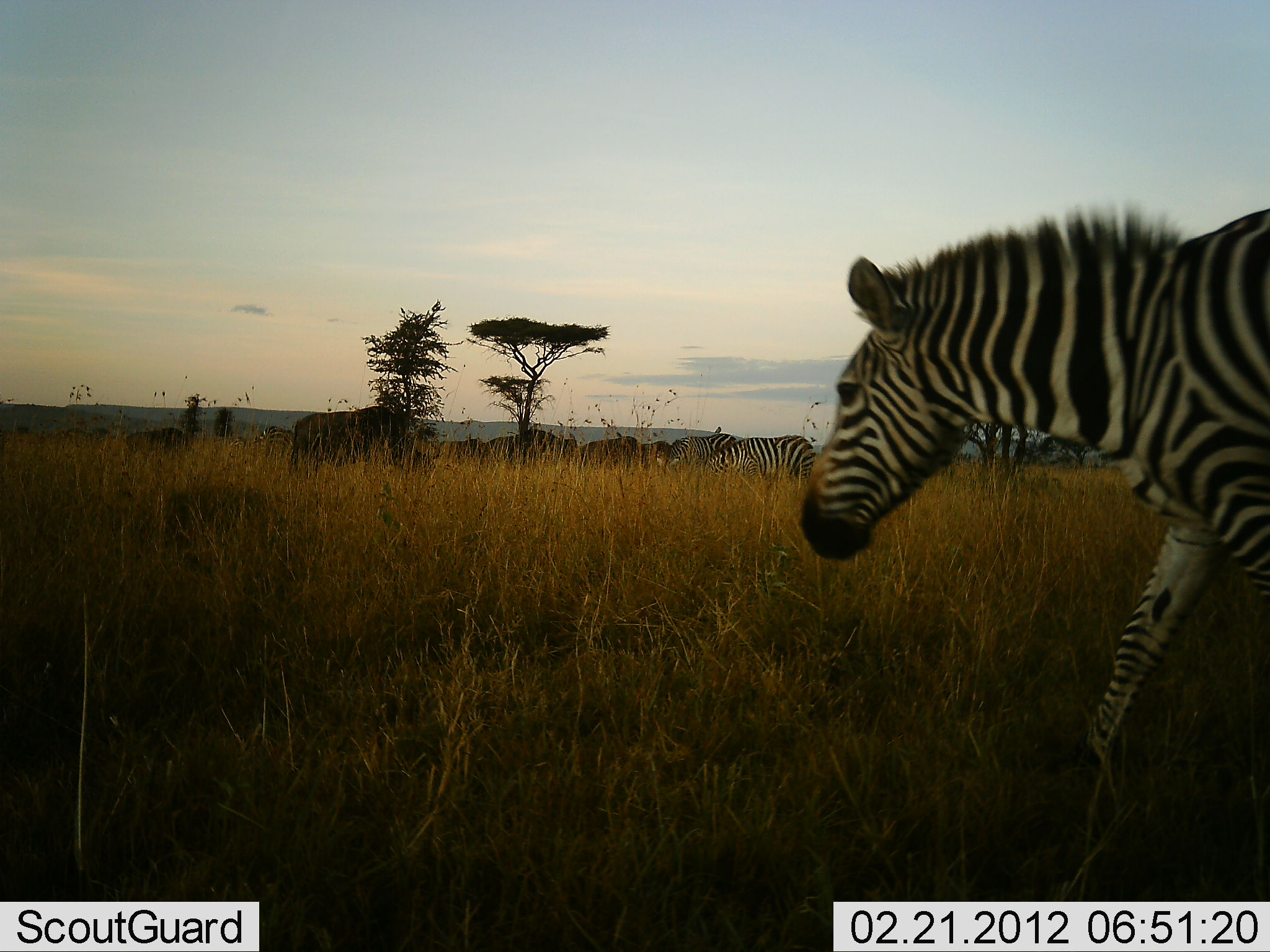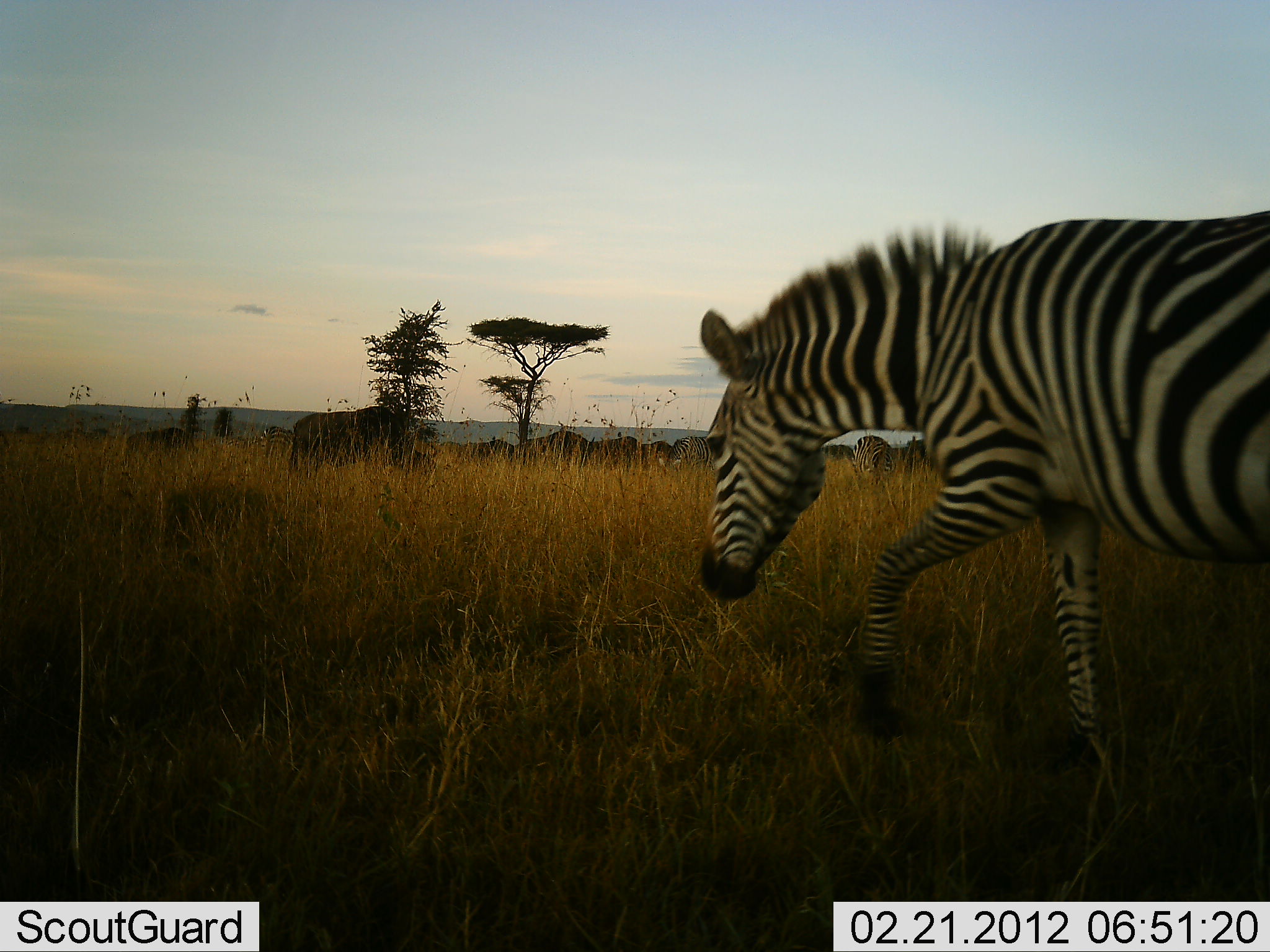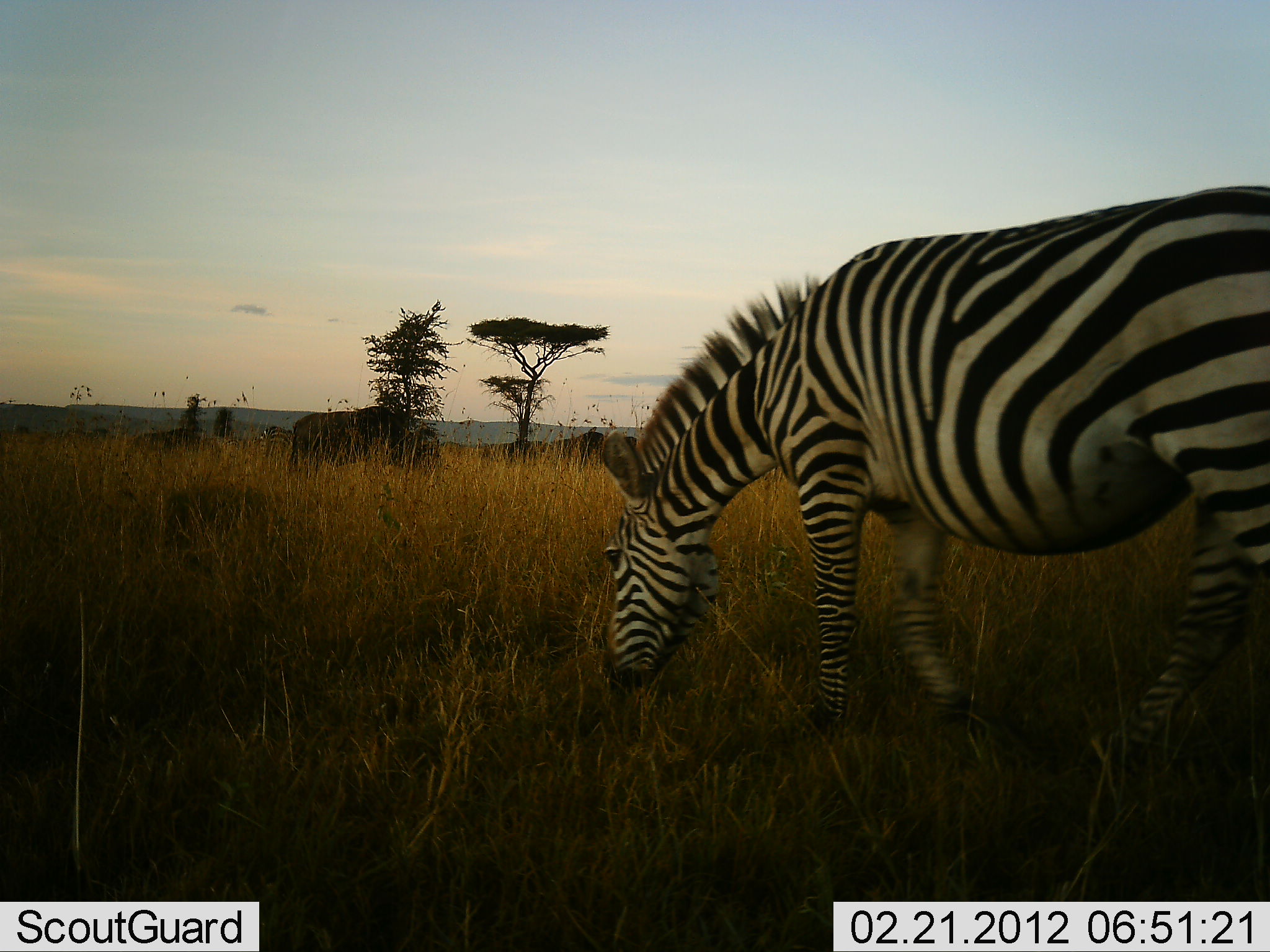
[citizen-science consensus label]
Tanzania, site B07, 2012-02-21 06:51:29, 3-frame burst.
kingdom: Animalia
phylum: Chordata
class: Mammalia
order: Artiodactyla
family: Bovidae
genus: Connochaetes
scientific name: Connochaetes taurinus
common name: blue wildebeest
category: wildebeest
Wildebeest (blue wildebeest) (Connochaetes taurinus), count 7. Behavior (volunteer vote fractions): standing 40%, resting 0%, moving 67%, interacting 0%. Young present (vote fraction): 0%. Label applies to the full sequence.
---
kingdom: Animalia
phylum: Chordata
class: Mammalia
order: Perissodactyla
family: Equidae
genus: Equus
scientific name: Equus quagga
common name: plains zebra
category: zebra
Zebra (plains zebra) (Equus quagga), count 4. Behavior (volunteer vote fractions): standing 27%, resting 0%, moving 77%, interacting 0%. Young present (vote fraction): 0%. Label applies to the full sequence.